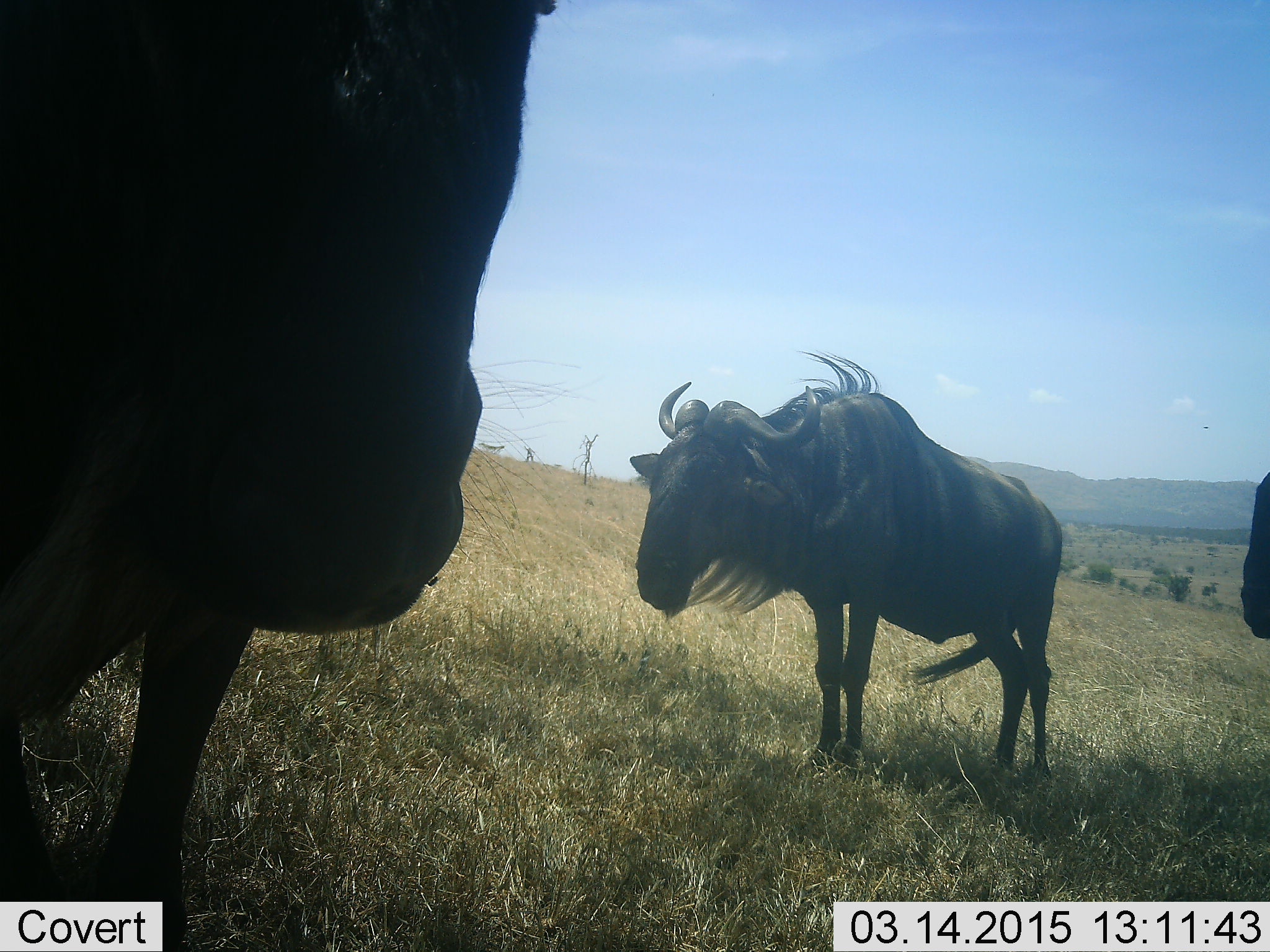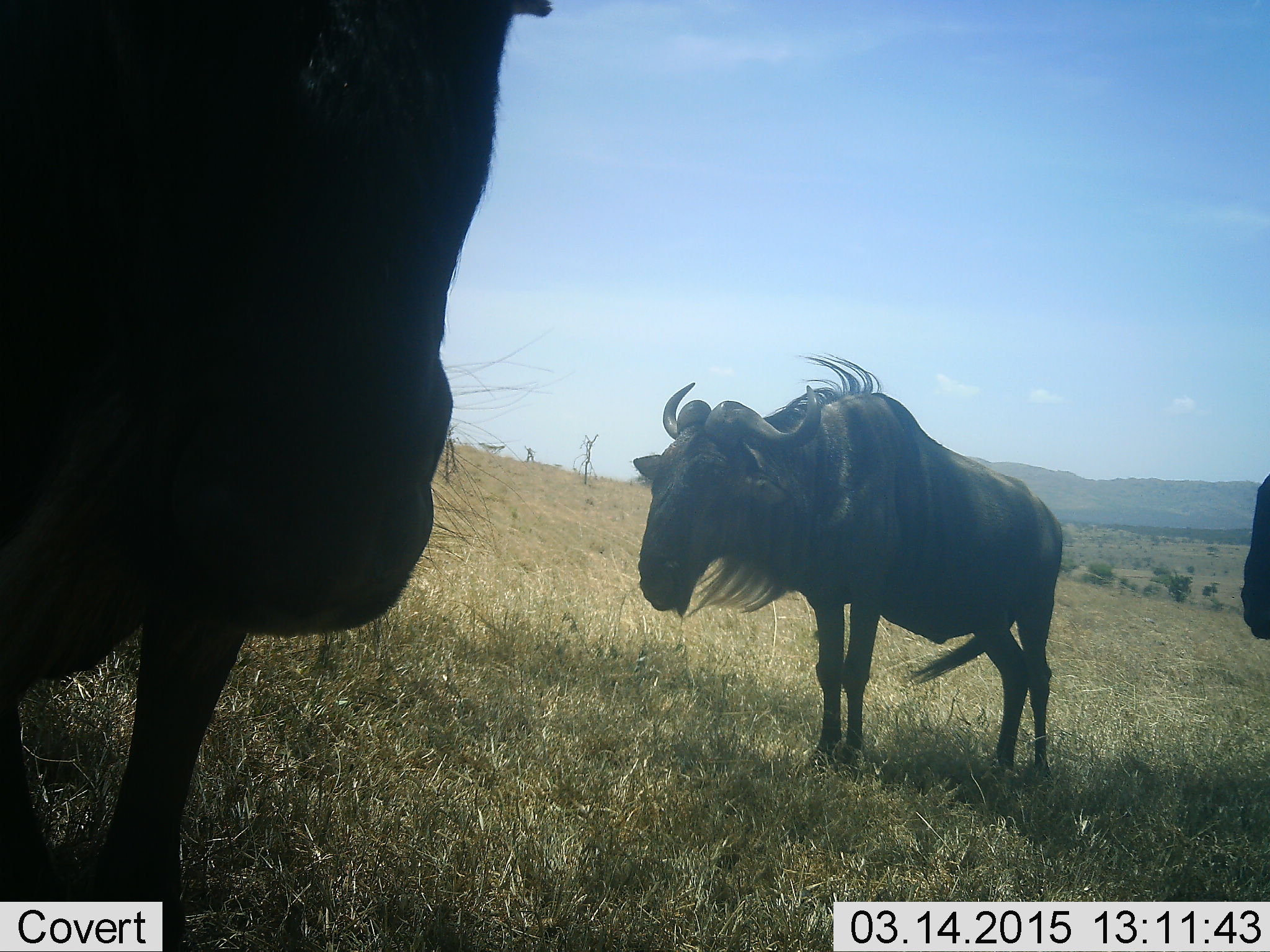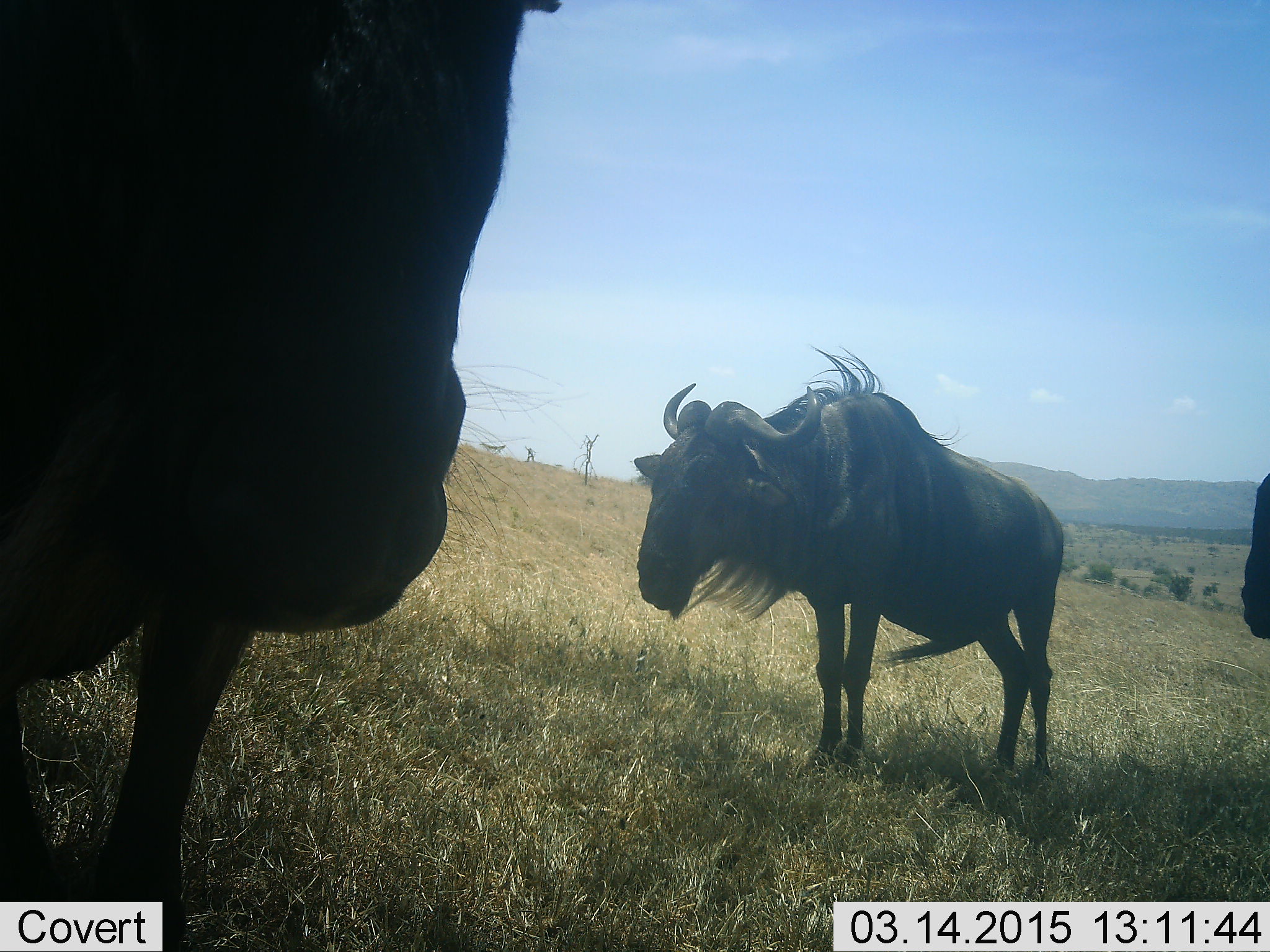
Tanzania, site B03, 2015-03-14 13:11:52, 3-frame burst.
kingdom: Animalia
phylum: Chordata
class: Mammalia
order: Artiodactyla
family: Bovidae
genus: Connochaetes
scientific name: Connochaetes taurinus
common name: blue wildebeest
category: wildebeest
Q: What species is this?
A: Wildebeest (blue wildebeest) (Connochaetes taurinus).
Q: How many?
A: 3.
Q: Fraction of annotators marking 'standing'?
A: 90%.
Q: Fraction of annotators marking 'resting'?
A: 10%.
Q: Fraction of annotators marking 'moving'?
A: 10%.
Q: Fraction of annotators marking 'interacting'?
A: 0%.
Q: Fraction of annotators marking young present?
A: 0%.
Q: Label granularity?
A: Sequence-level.